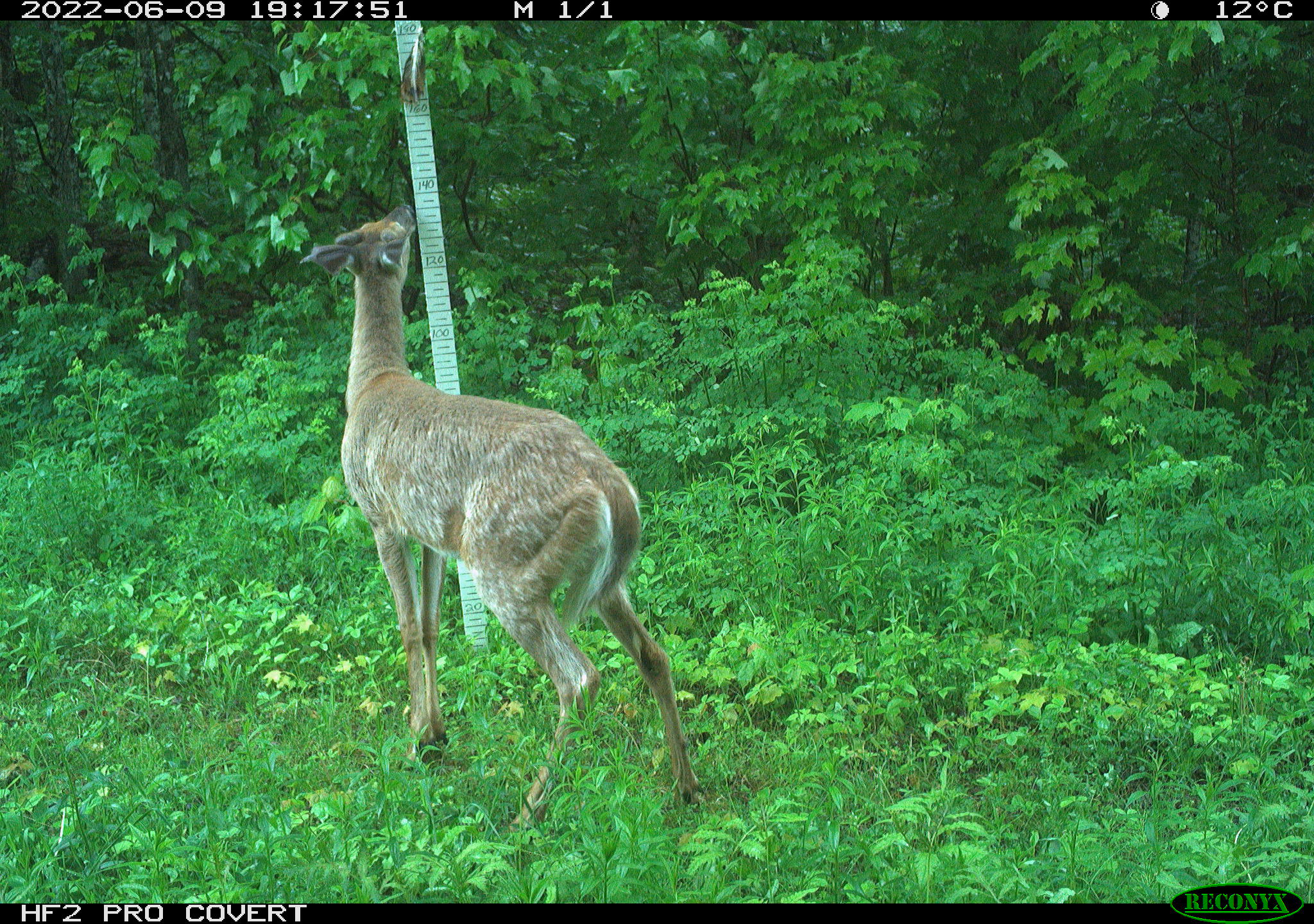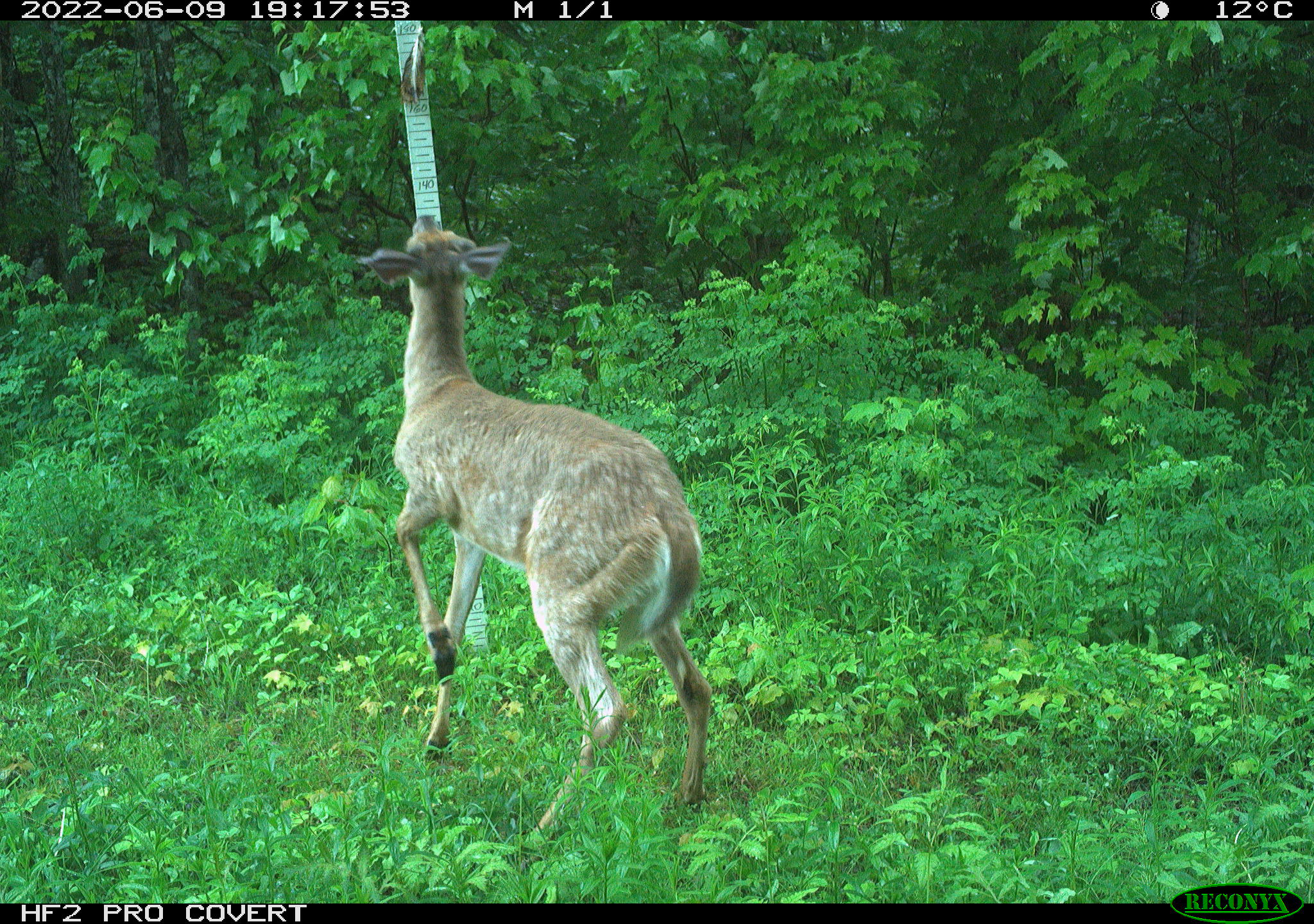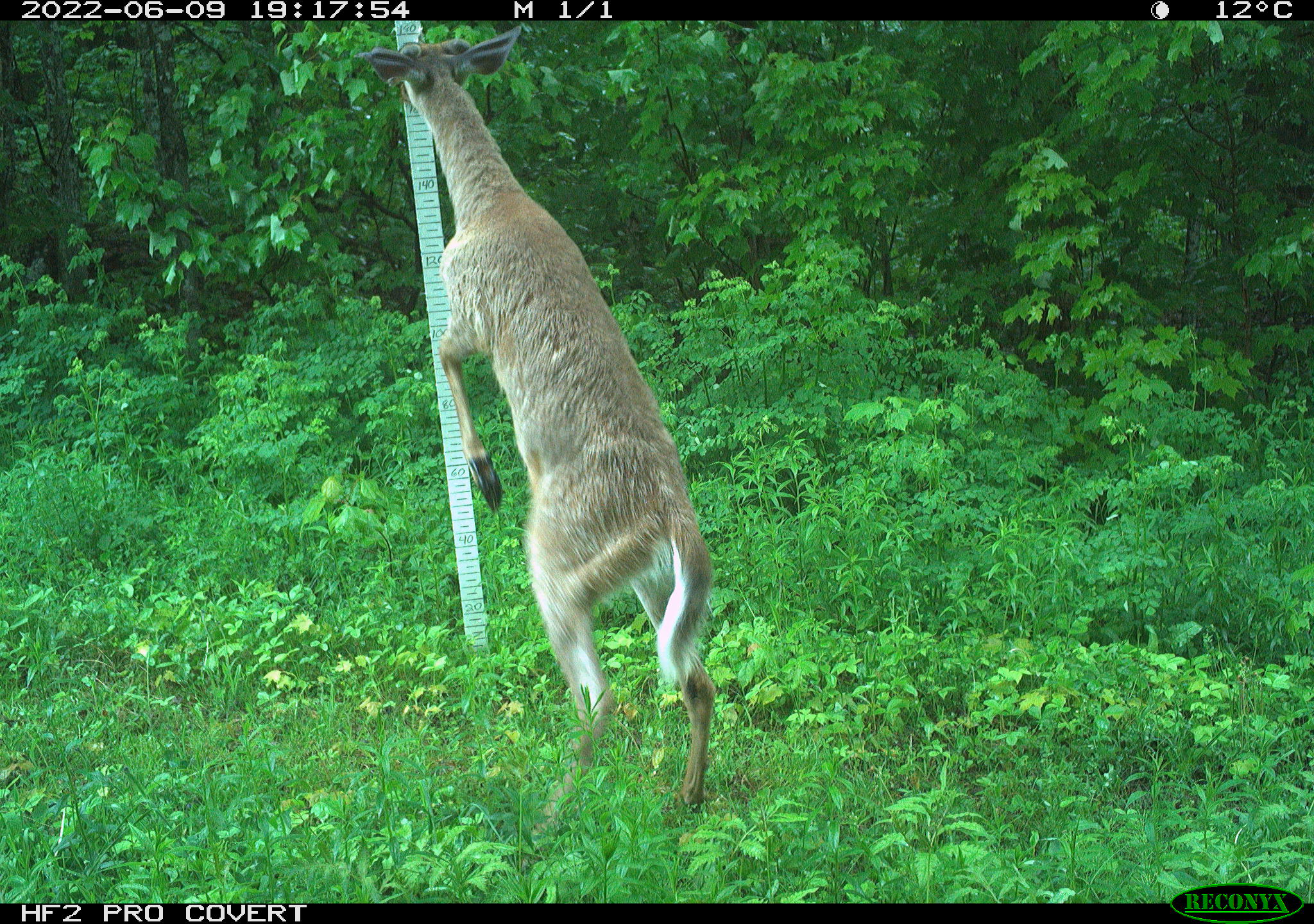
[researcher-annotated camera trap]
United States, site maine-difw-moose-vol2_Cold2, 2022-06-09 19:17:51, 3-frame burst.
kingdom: Animalia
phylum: Chordata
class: Mammalia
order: Artiodactyla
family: Cervidae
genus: Odocoileus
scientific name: Odocoileus virginianus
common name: white-tailed deer